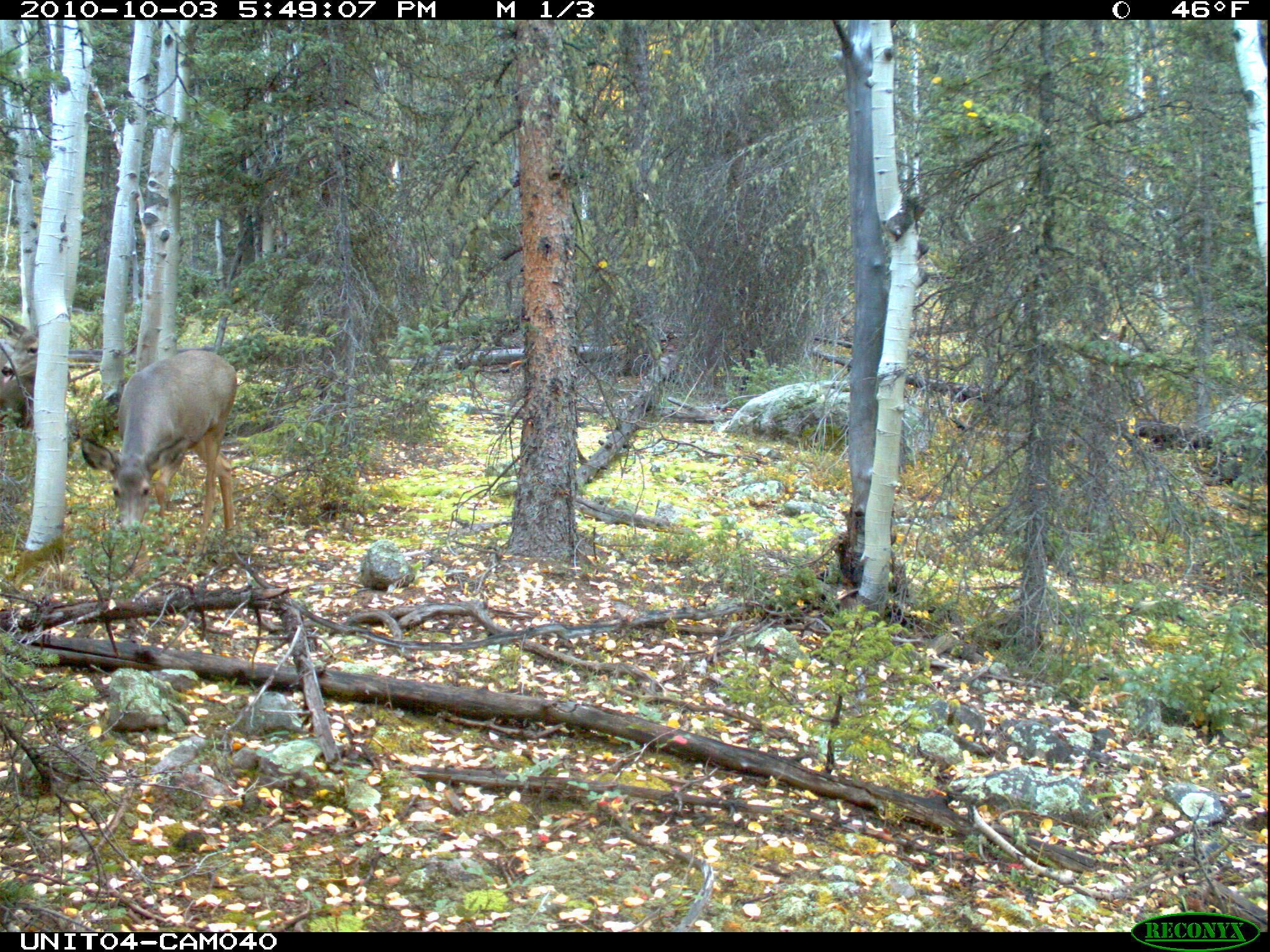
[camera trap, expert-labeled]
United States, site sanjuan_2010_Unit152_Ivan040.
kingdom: Animalia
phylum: Chordata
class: Mammalia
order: Artiodactyla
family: Cervidae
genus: Odocoileus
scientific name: Odocoileus hemionus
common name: mule deer